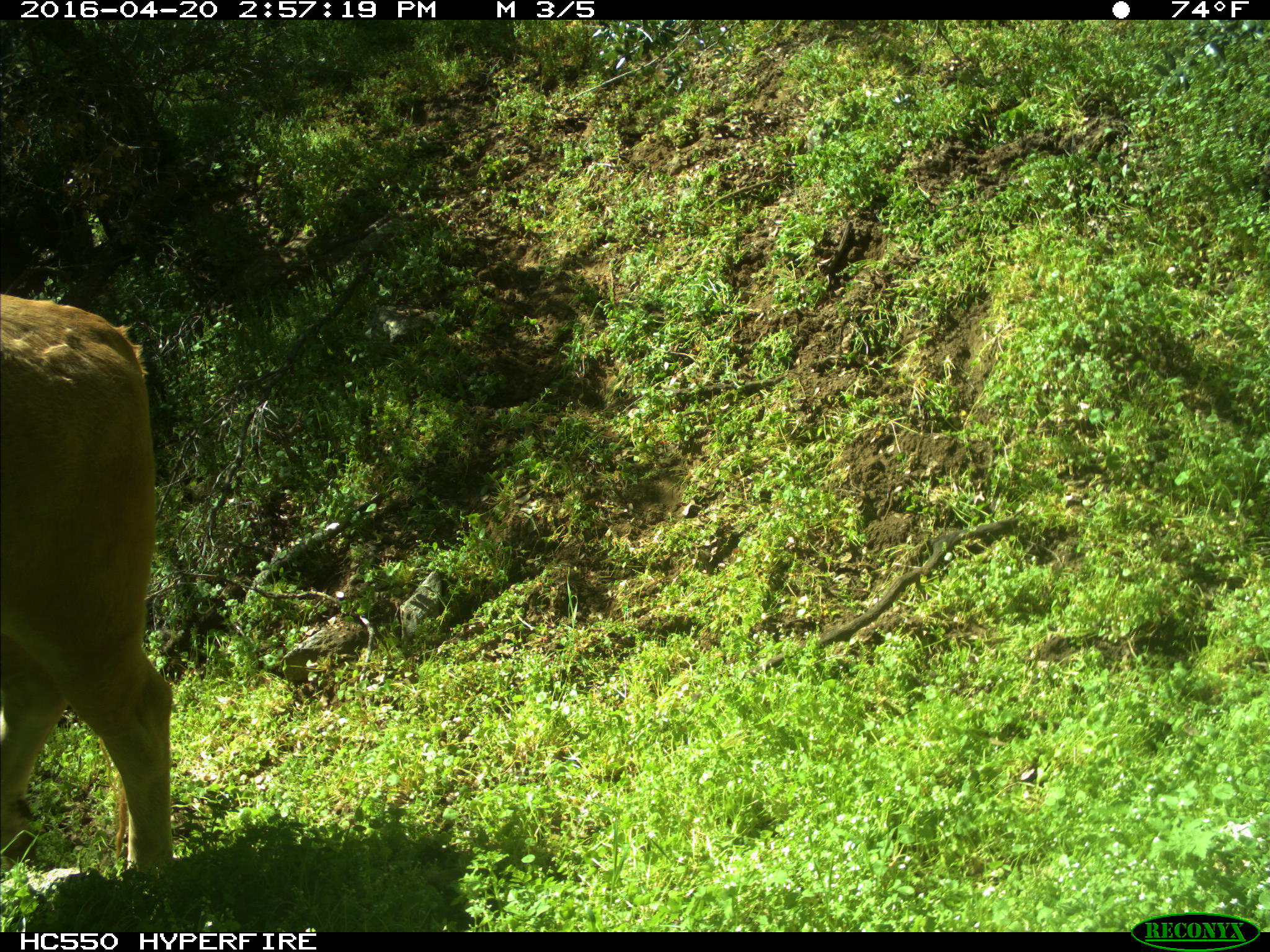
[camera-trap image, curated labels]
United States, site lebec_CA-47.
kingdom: Animalia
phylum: Chordata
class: Mammalia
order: Artiodactyla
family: Bovidae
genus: Bos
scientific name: Bos taurus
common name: domestic cow